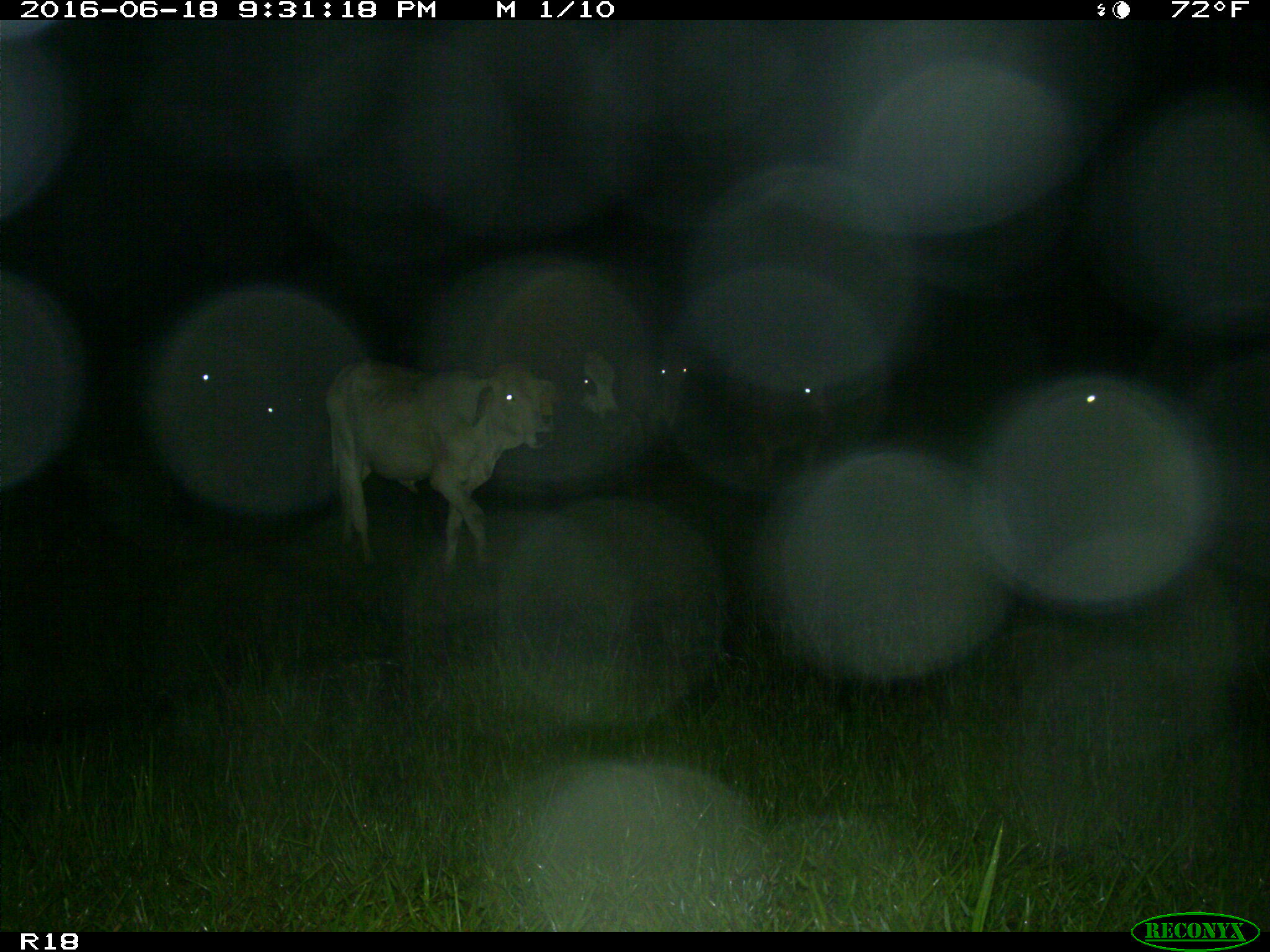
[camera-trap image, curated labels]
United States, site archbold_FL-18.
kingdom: Animalia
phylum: Chordata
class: Mammalia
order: Artiodactyla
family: Bovidae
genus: Bos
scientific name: Bos taurus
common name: domestic cow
Bos taurus (domestic cow).